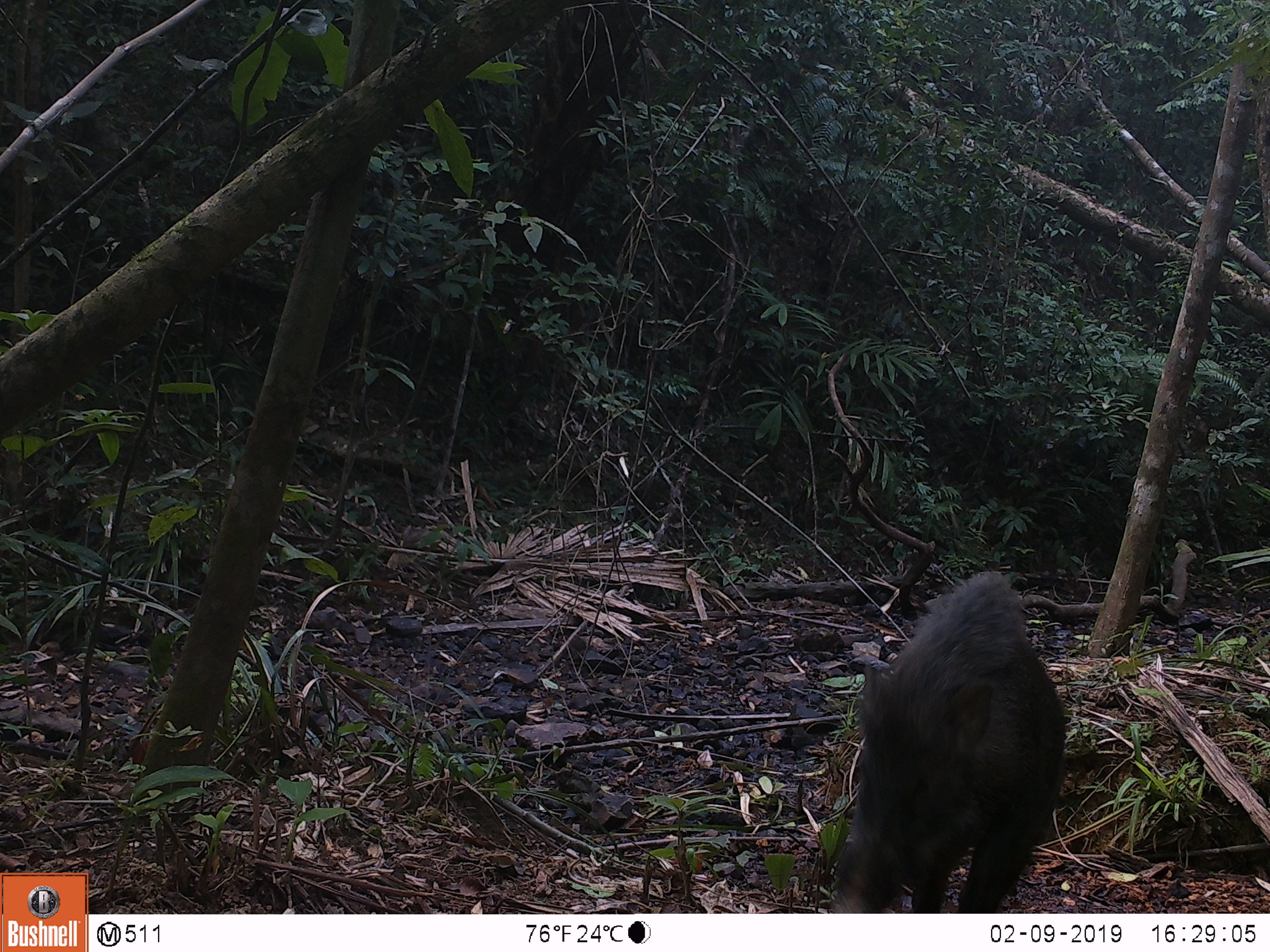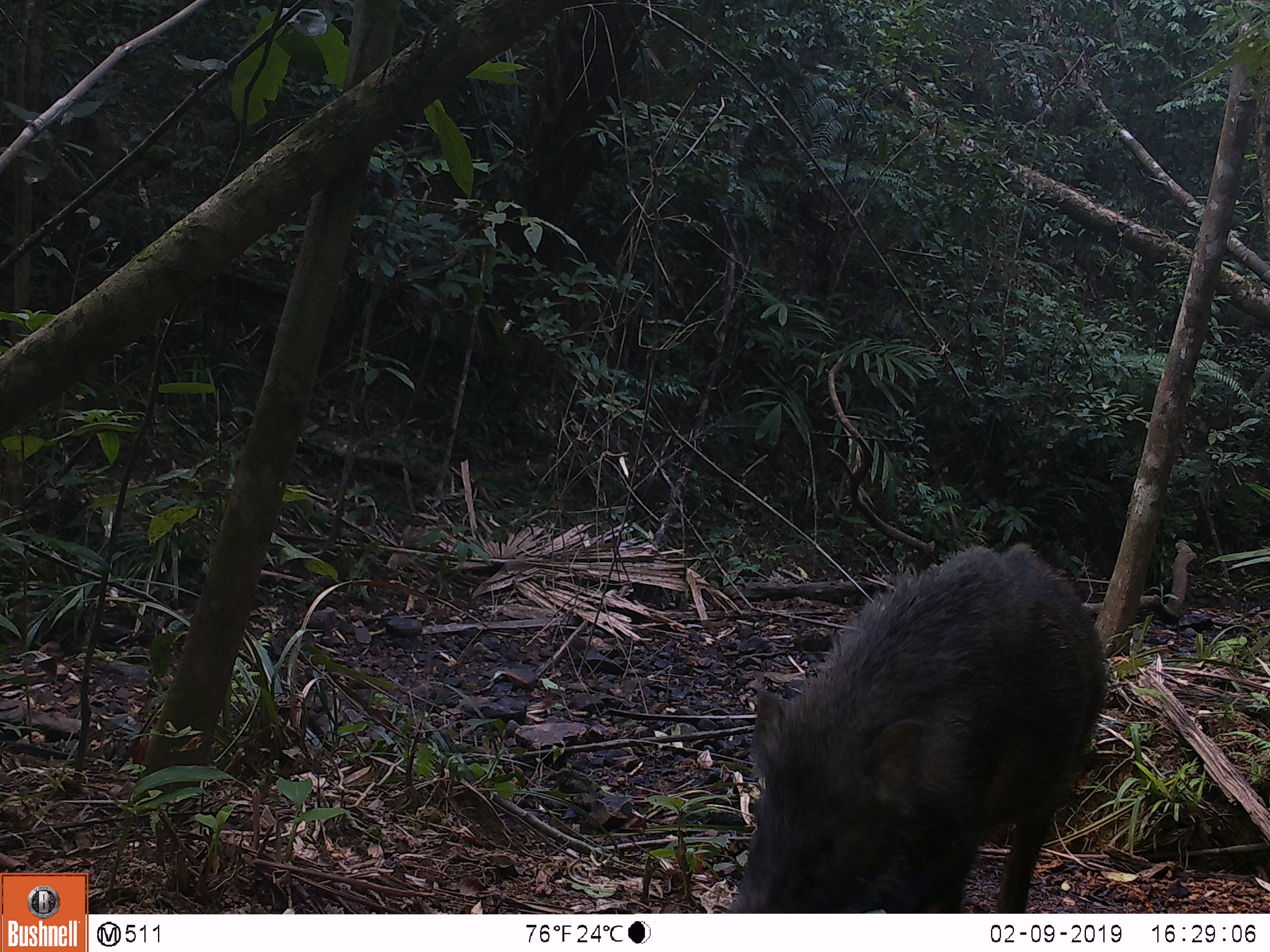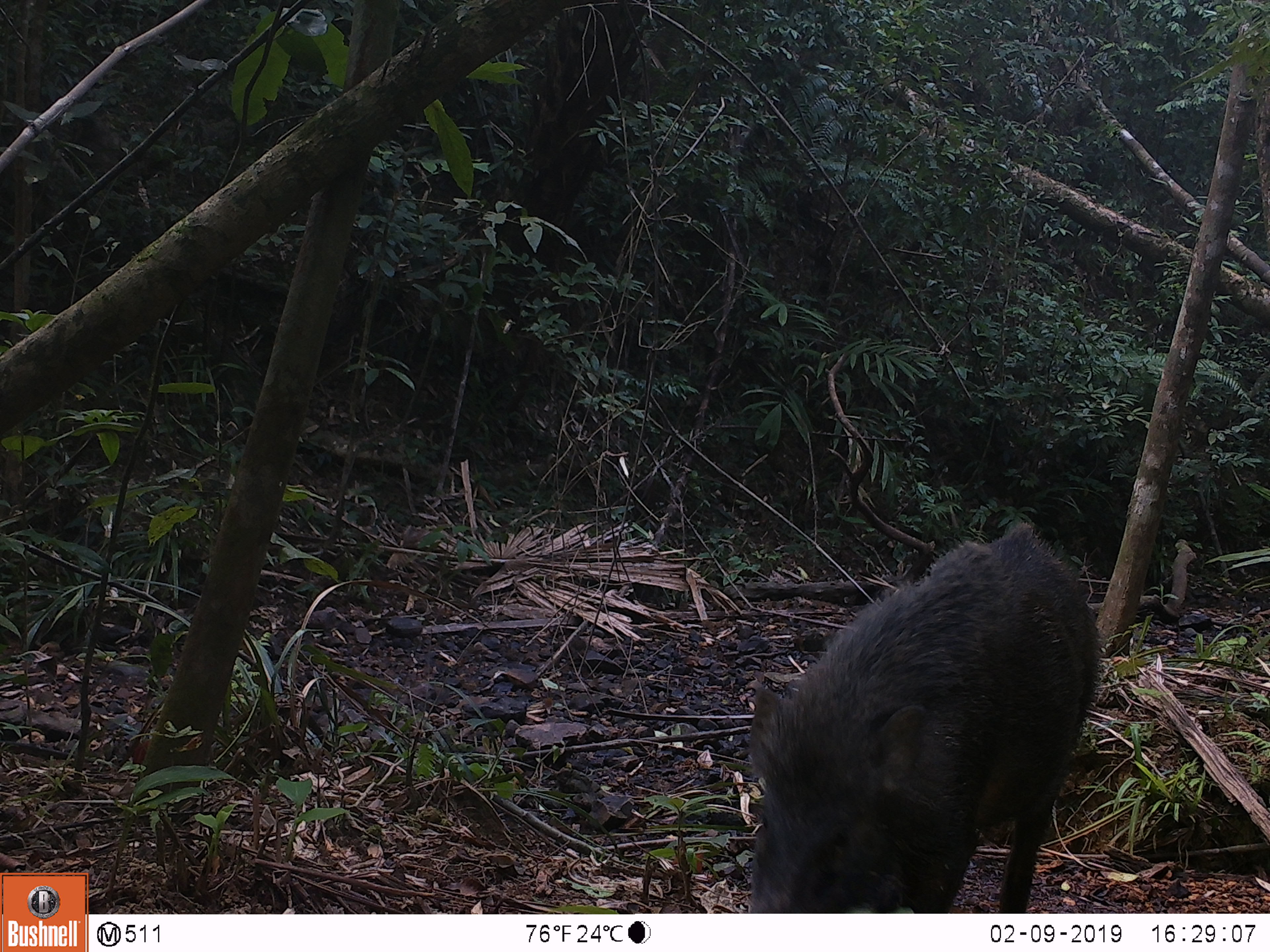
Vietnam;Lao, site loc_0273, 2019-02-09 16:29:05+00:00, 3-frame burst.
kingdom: Animalia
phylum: Chordata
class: Mammalia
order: Artiodactyla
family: Suidae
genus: Sus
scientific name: Sus scrofa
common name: eurasian wild pig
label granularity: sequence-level